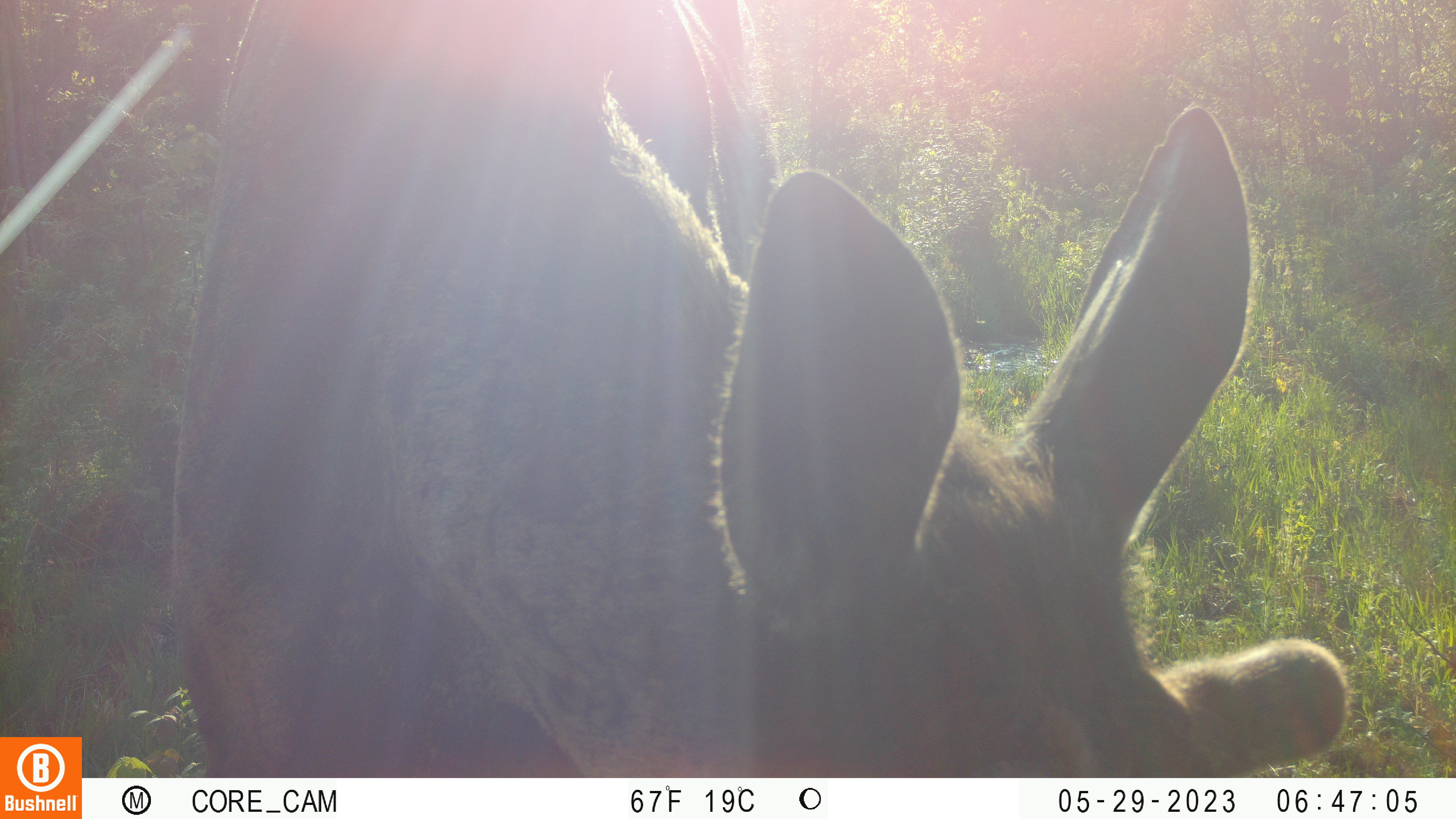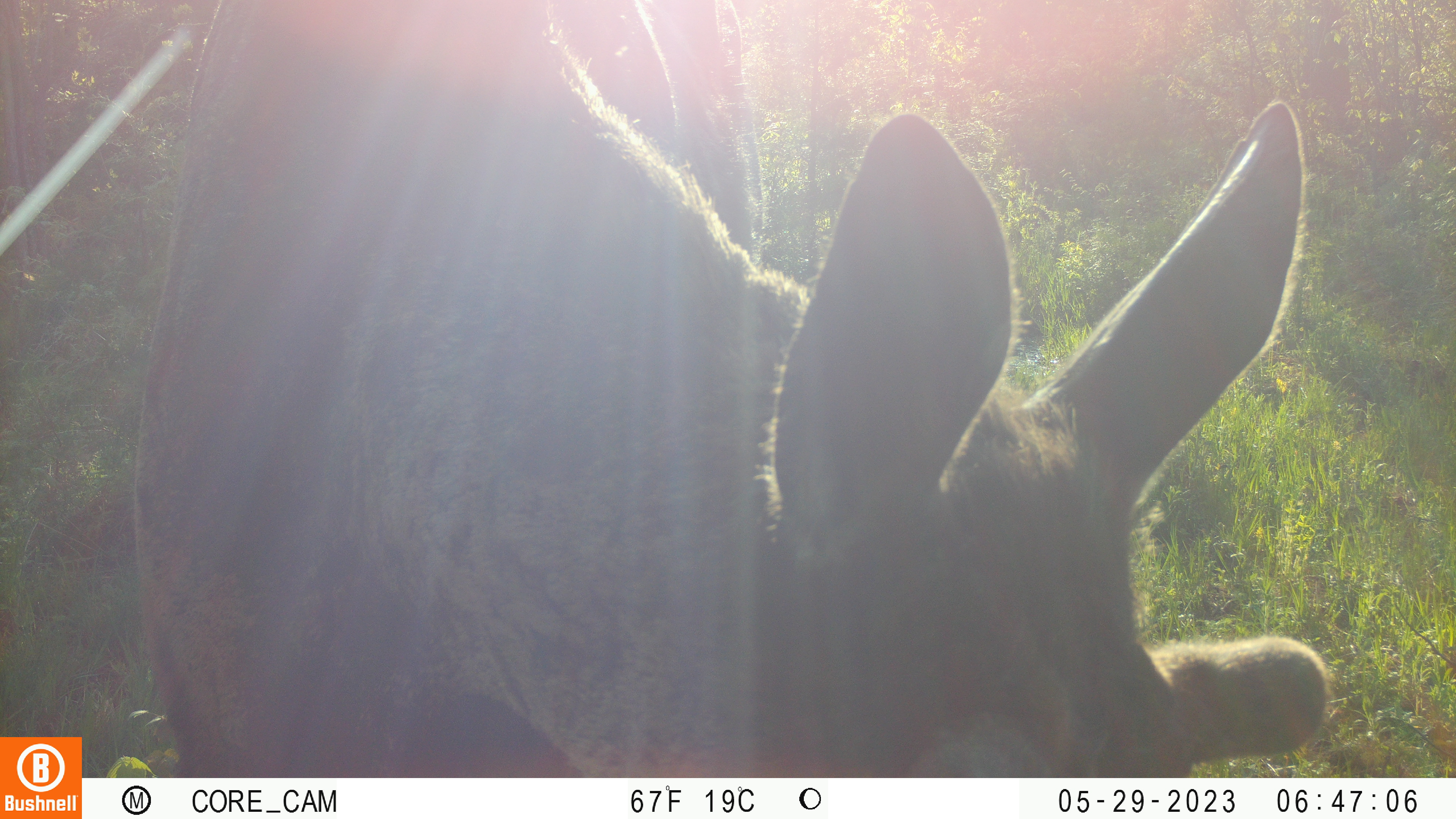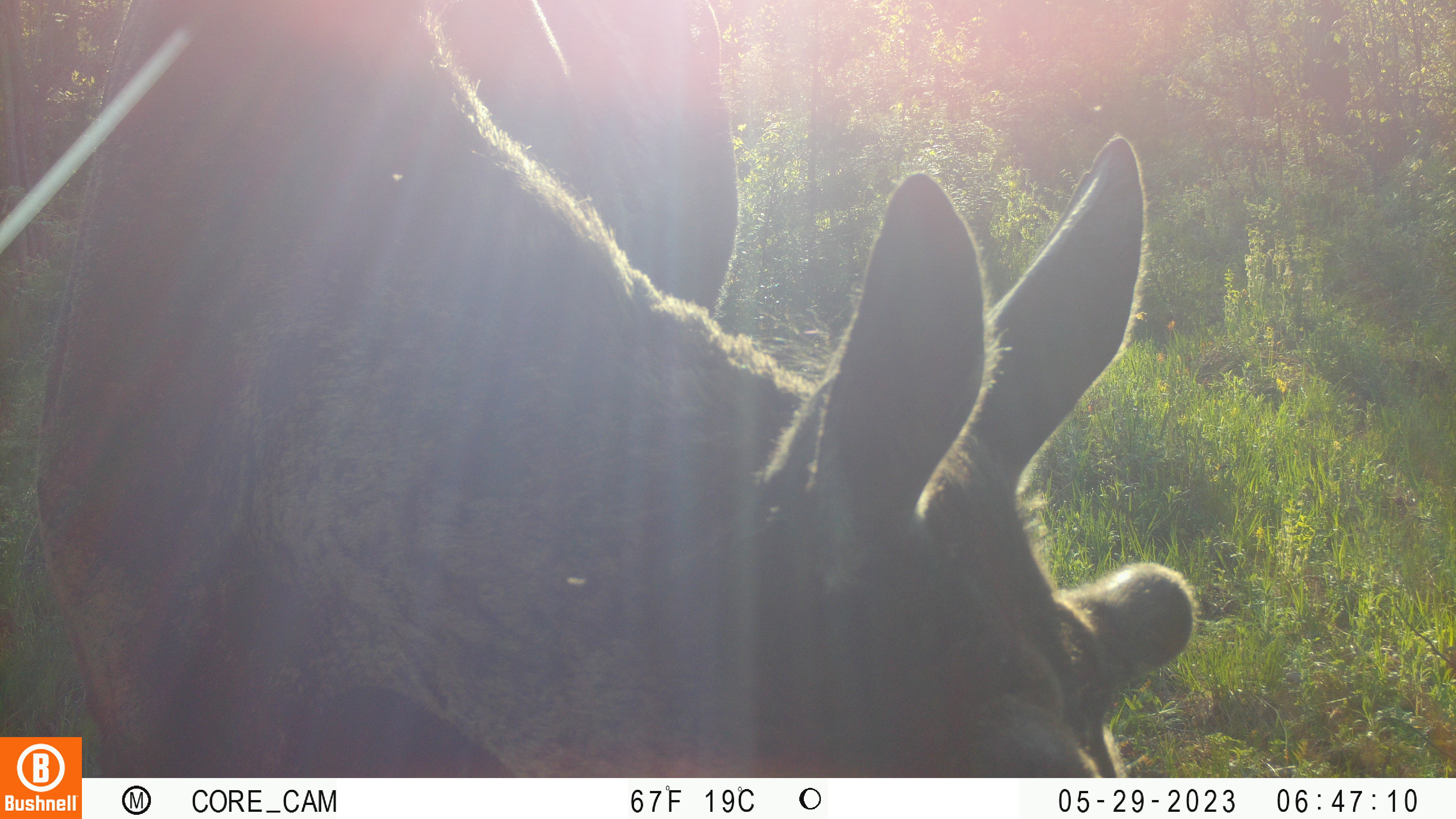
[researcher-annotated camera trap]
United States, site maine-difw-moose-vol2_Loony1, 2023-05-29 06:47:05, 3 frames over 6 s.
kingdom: Animalia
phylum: Chordata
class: Mammalia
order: Artiodactyla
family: Cervidae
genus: Alces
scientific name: Alces alces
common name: moose